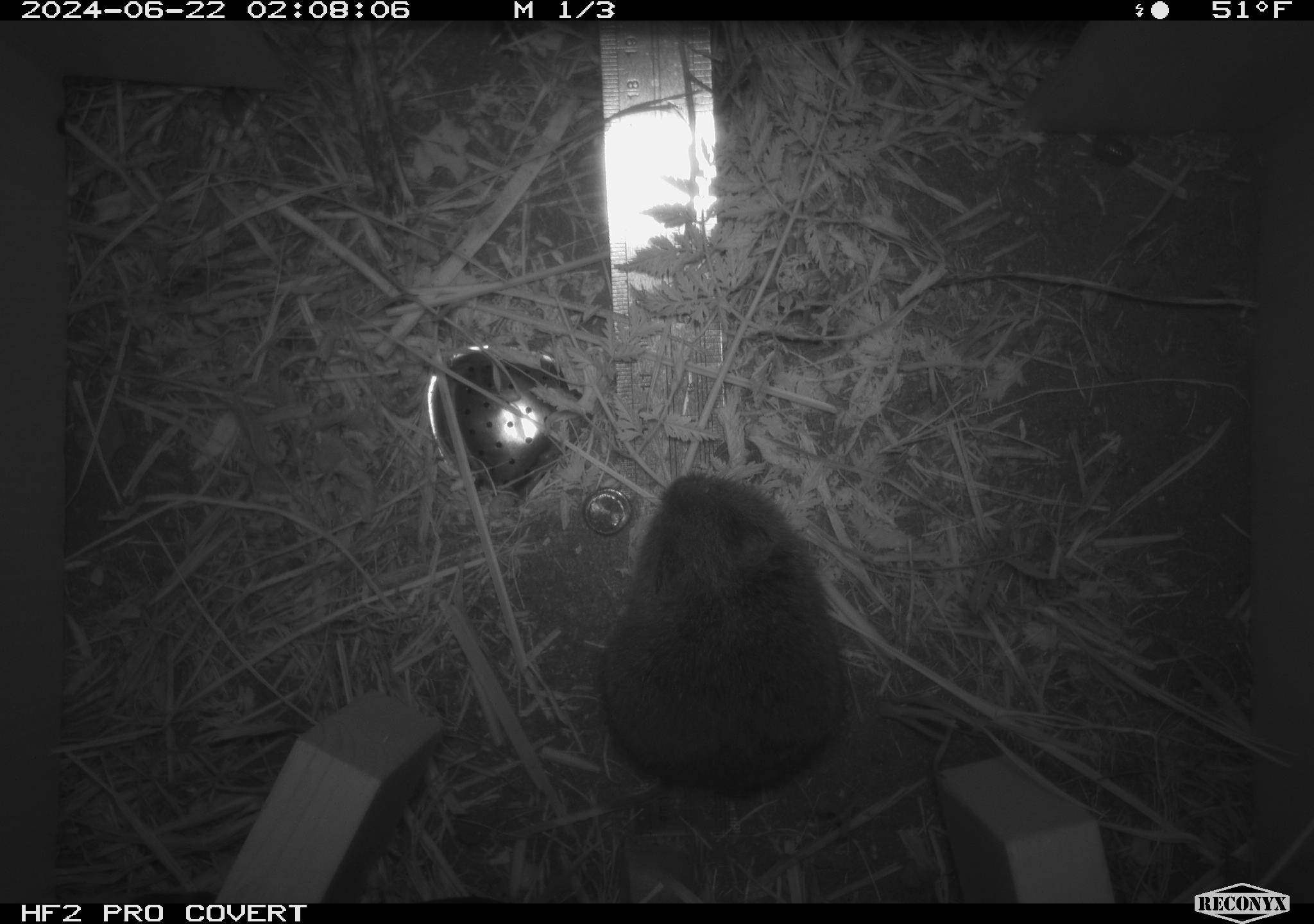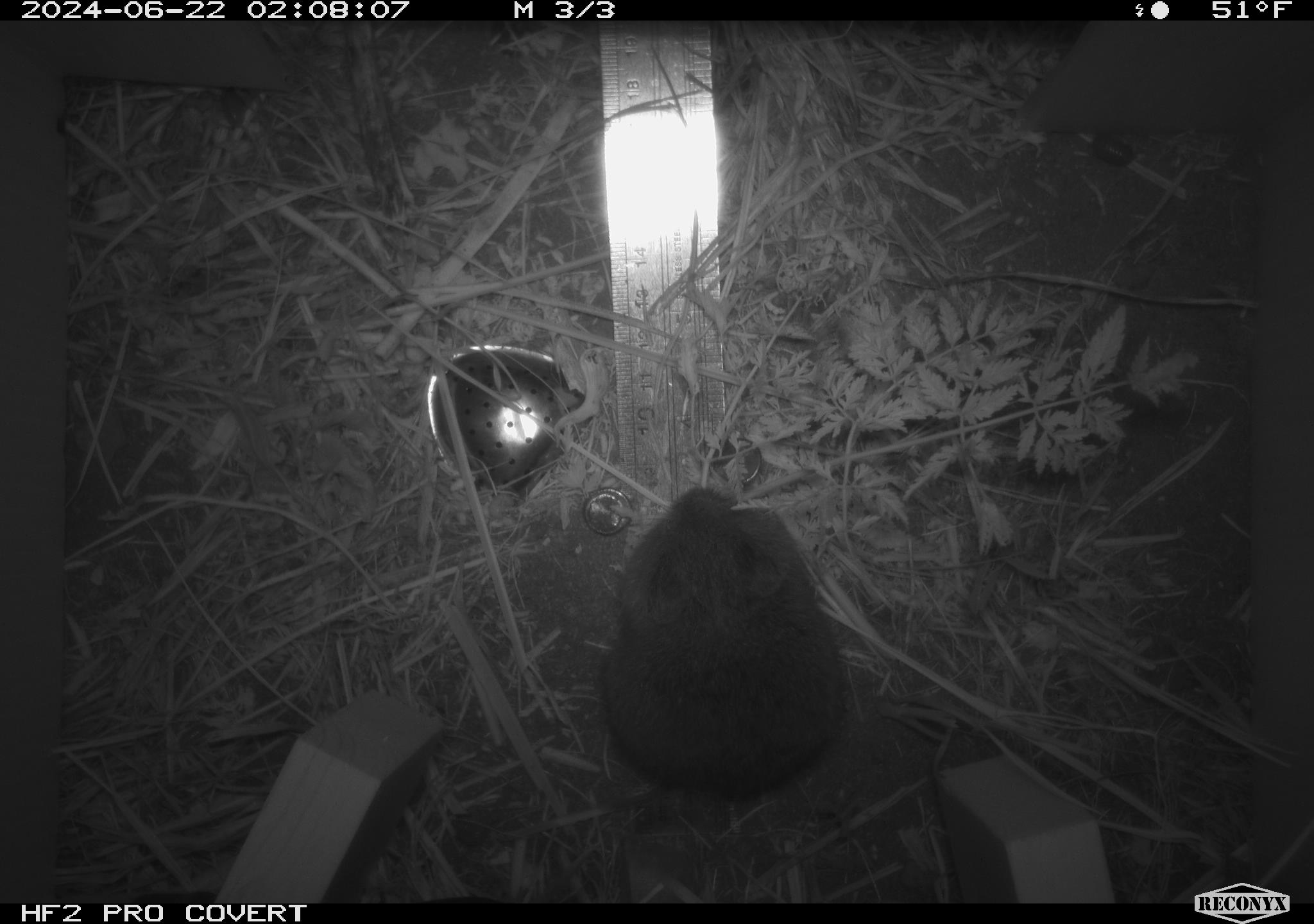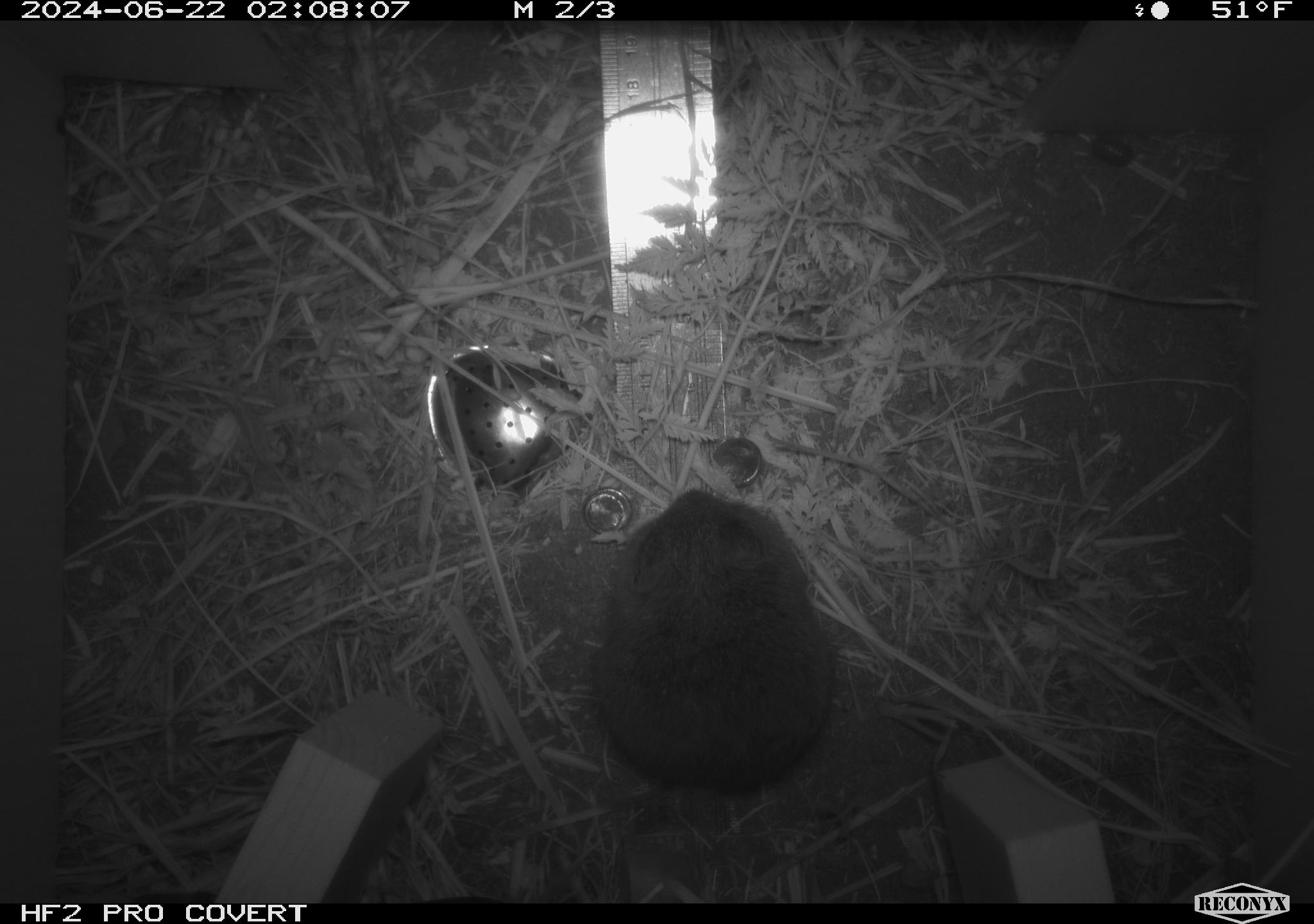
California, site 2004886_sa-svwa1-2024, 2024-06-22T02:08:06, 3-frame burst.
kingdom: Animalia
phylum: Chordata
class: Mammalia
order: Rodentia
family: Cricetidae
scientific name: Arvicolinae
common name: voles, lemmings, and muskrats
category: arvicolinae subfamily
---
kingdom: Animalia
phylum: Arthropoda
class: Malacostraca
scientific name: Malacostraca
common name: amphipods, crabs, isopods, krill, lobsters and shrimps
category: malacostracan